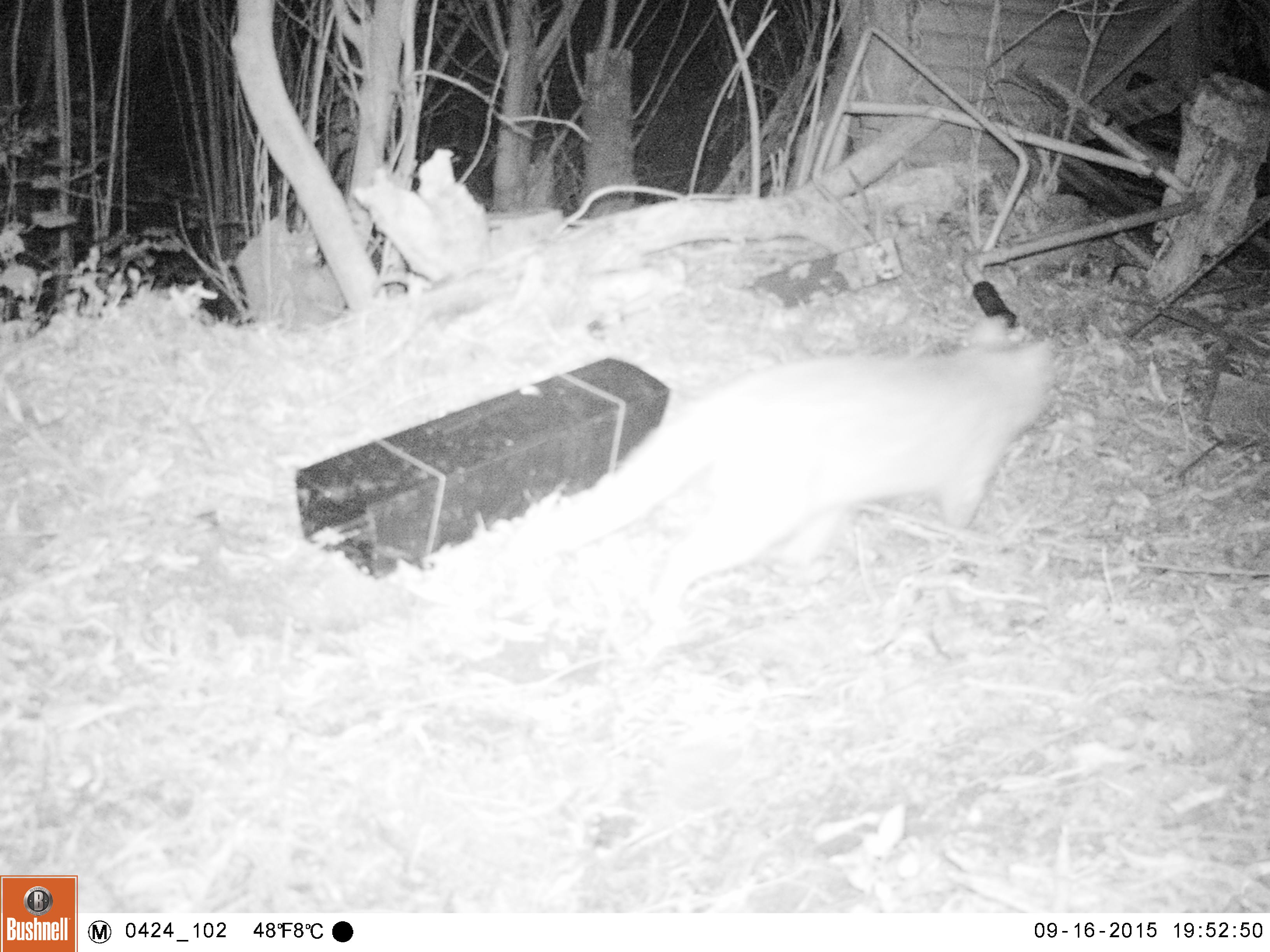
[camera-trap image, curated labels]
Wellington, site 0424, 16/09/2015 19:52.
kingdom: Animalia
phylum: Chordata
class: Mammalia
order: Carnivora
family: Felidae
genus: Felis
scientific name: Felis catus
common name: cat